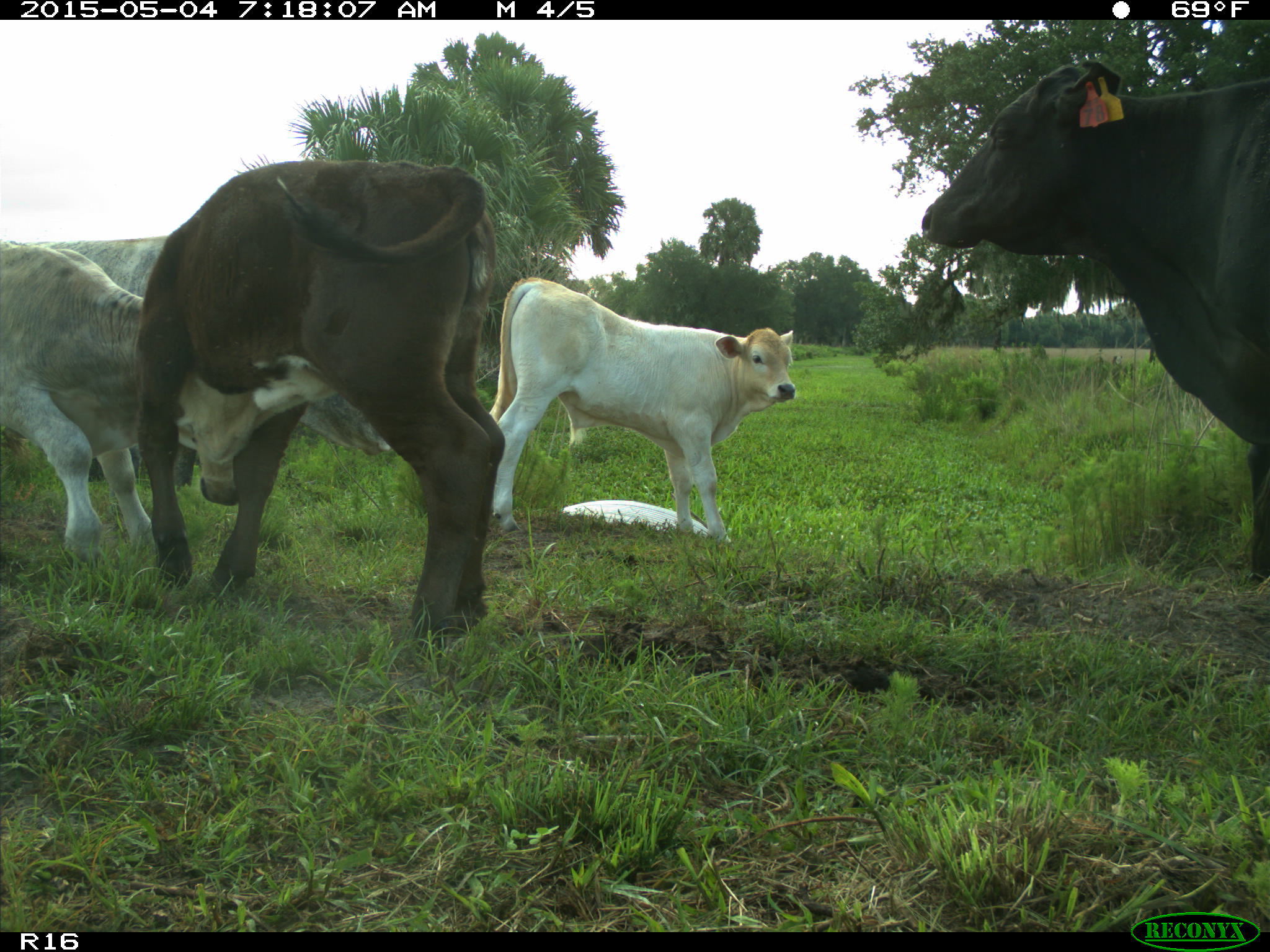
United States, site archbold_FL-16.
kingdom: Animalia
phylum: Chordata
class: Mammalia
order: Artiodactyla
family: Bovidae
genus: Bos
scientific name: Bos taurus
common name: domestic cow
Bos taurus (domestic cow).